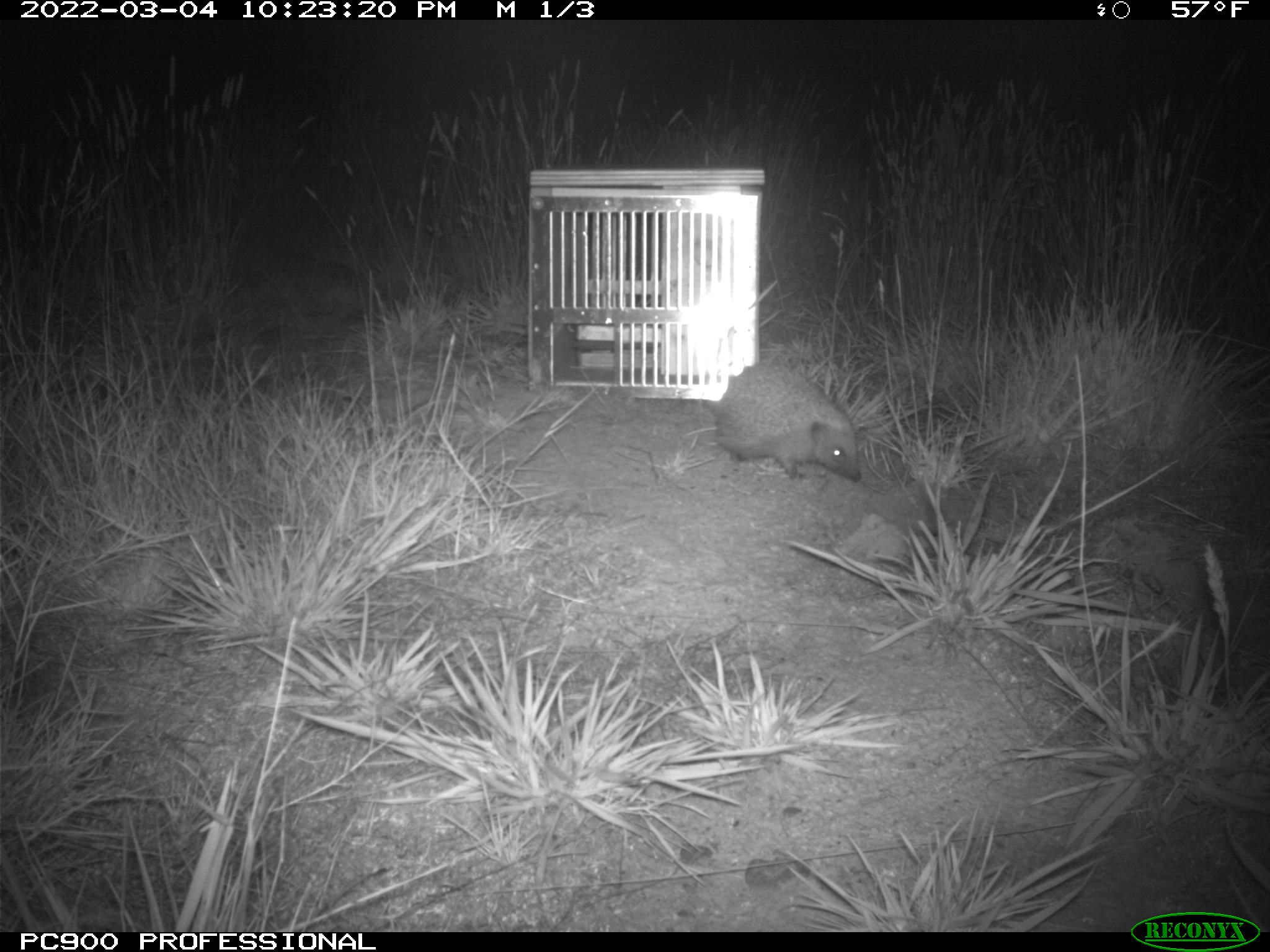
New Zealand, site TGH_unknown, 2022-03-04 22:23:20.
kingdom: Animalia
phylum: Chordata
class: Mammalia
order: Eulipotyphla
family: Erinaceidae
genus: Erinaceus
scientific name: Erinaceus europaeus europaeus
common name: european hedgehog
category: hedgehog